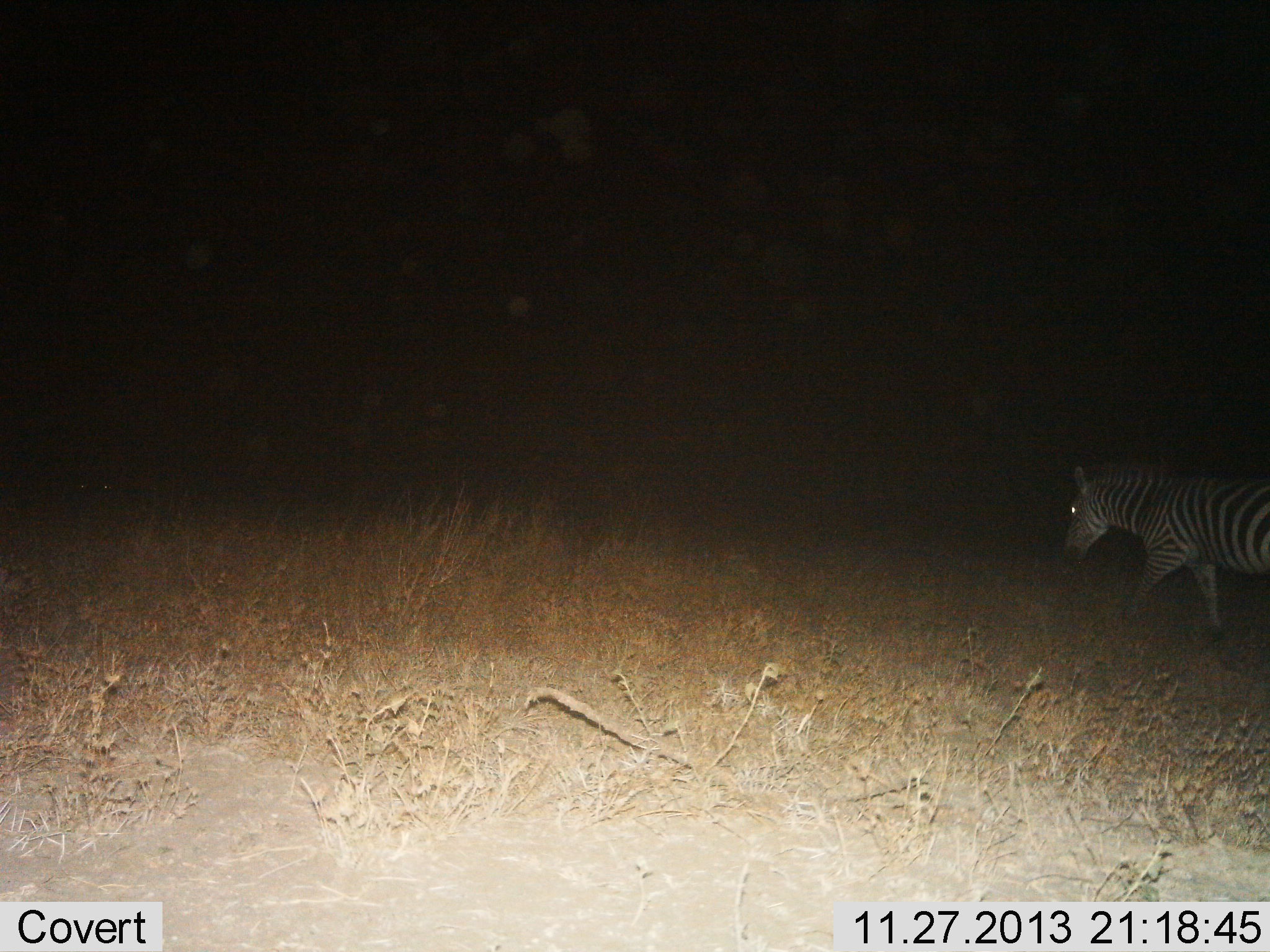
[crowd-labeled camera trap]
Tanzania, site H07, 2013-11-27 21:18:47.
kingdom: Animalia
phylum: Chordata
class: Mammalia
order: Perissodactyla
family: Equidae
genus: Equus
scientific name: Equus quagga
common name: plains zebra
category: zebra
Zebra (plains zebra) (Equus quagga), count 1. Behavior (volunteer vote fractions): standing 9%, resting 0%, moving 91%, interacting 0%. Young present (vote fraction): 0%. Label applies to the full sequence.